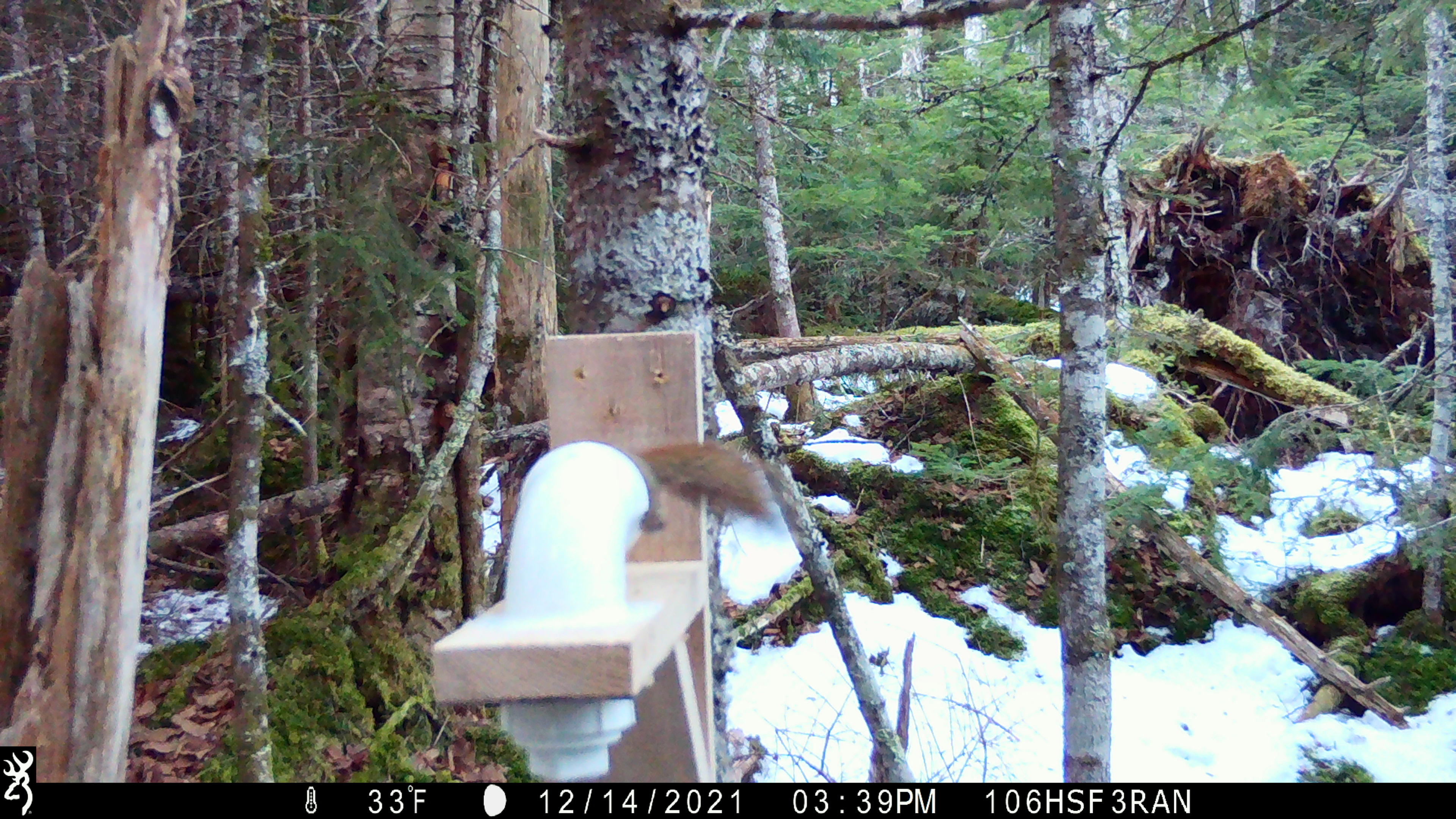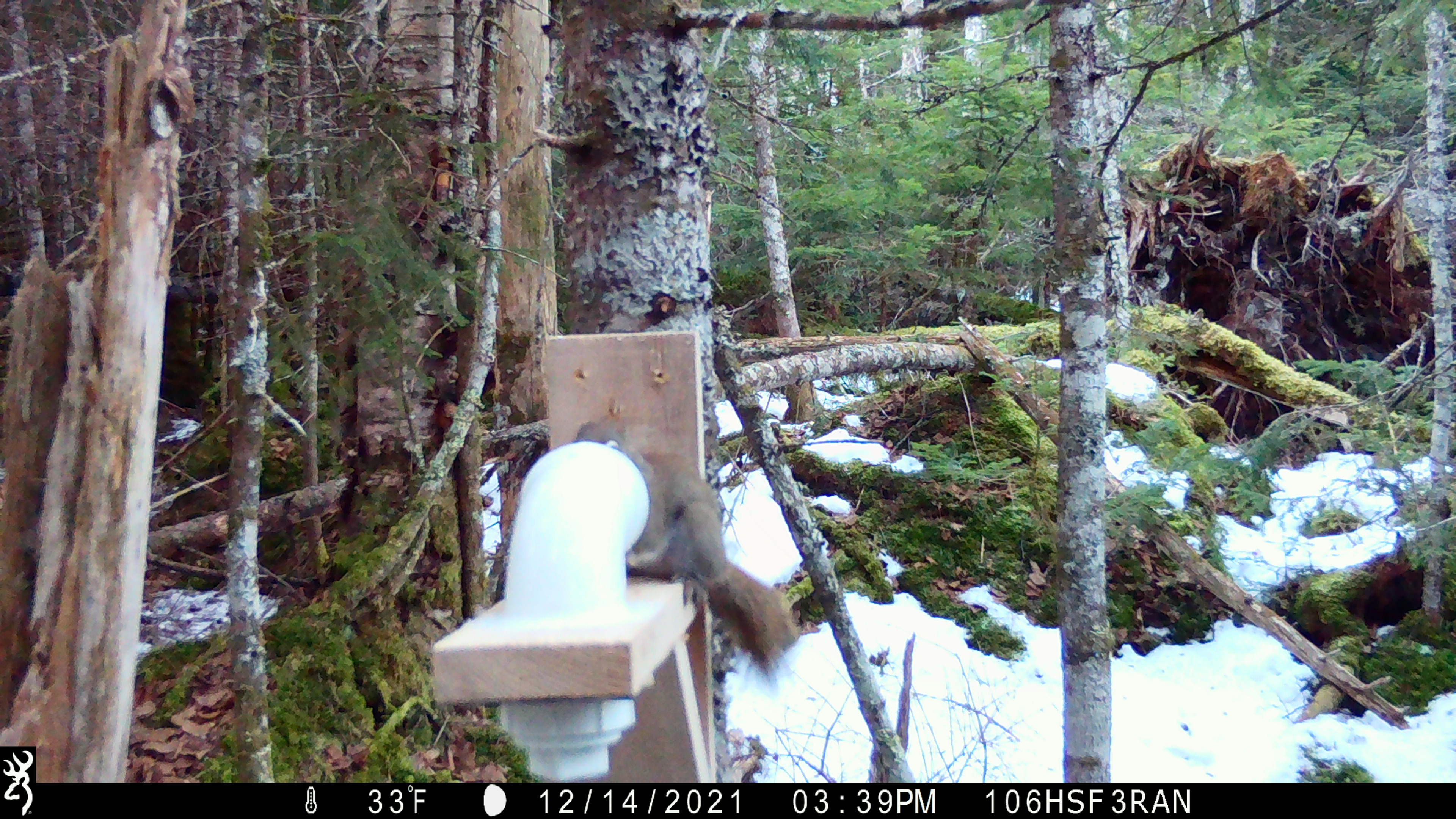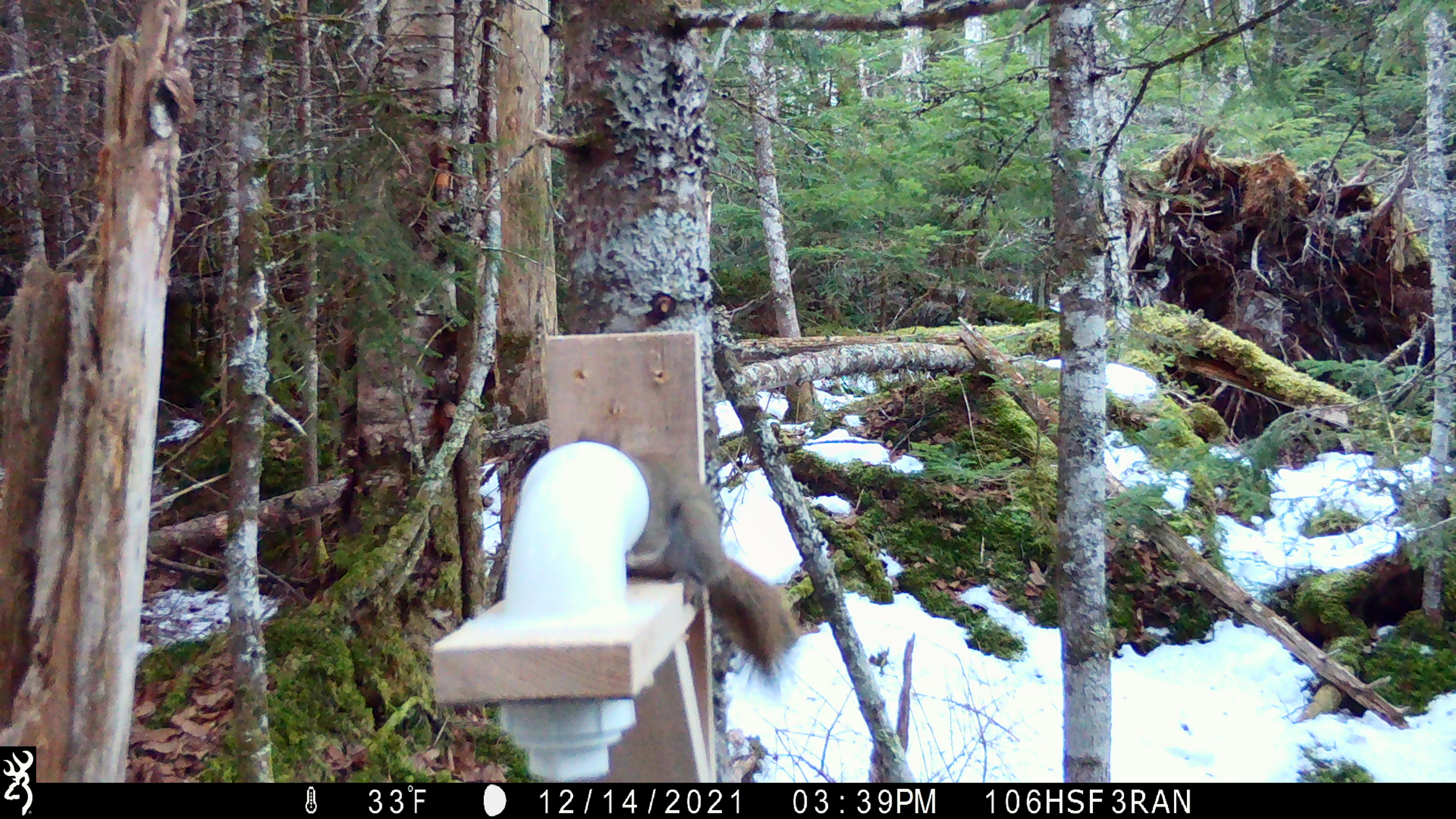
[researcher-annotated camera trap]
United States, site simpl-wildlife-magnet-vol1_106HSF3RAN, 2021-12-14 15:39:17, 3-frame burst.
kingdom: Animalia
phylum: Chordata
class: Mammalia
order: Rodentia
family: Sciuridae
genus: Tamiasciurus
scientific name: Tamiasciurus hudsonicus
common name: red squirrel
Red squirrel (Tamiasciurus hudsonicus).